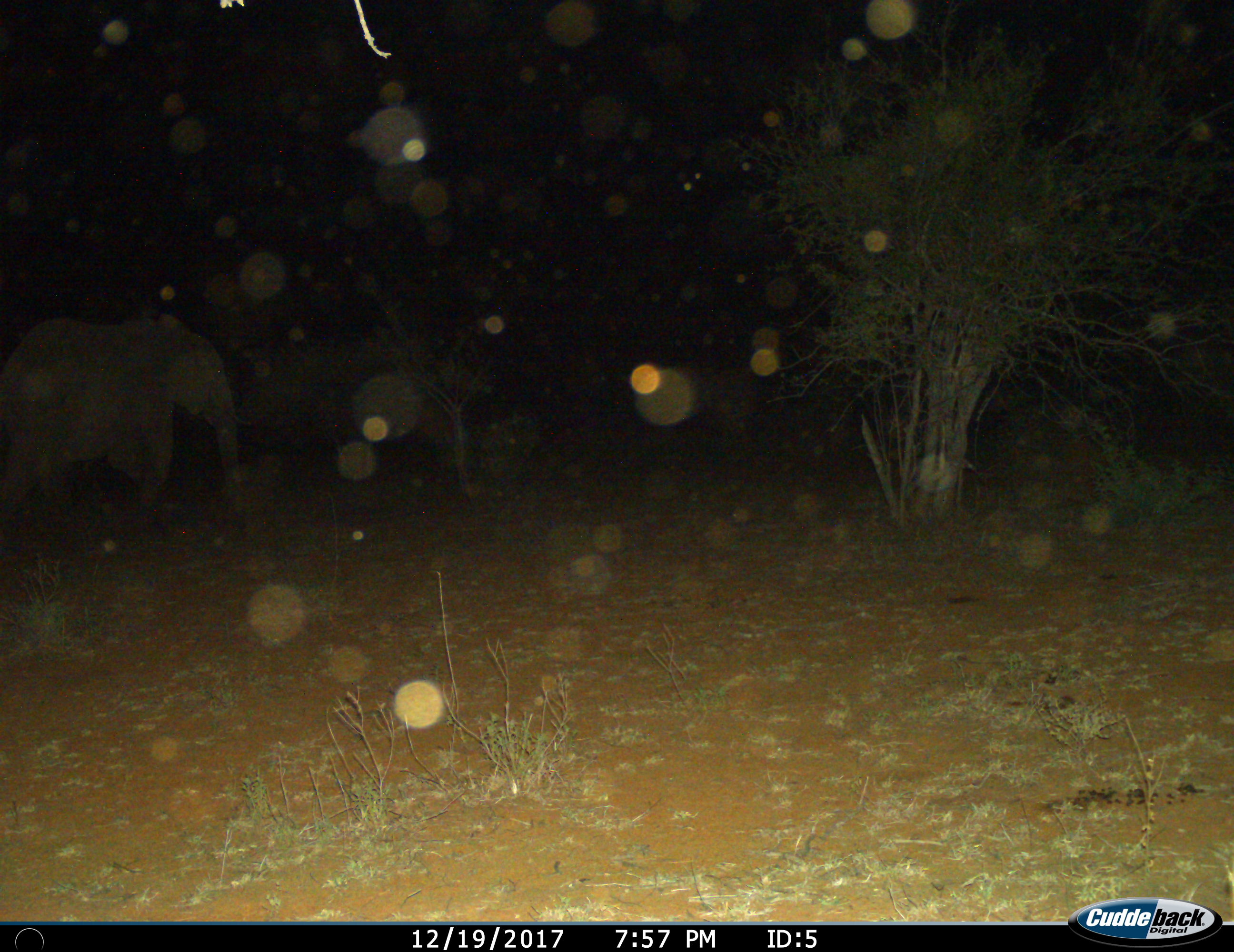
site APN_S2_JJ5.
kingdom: Animalia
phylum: Chordata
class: Mammalia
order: Proboscidea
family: Elephantidae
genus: Loxodonta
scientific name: Loxodonta africana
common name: african bush elephant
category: elephant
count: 1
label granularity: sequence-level